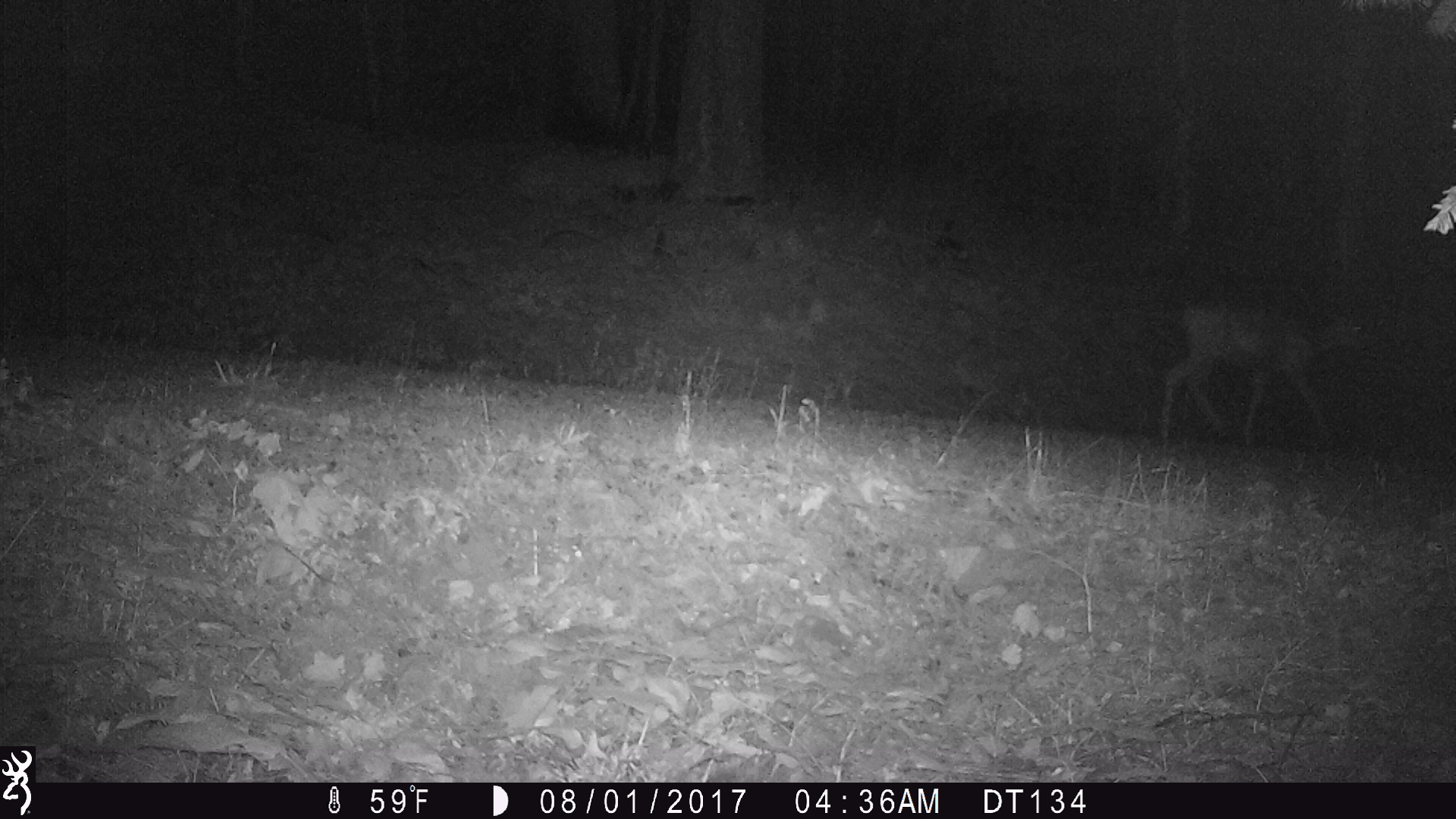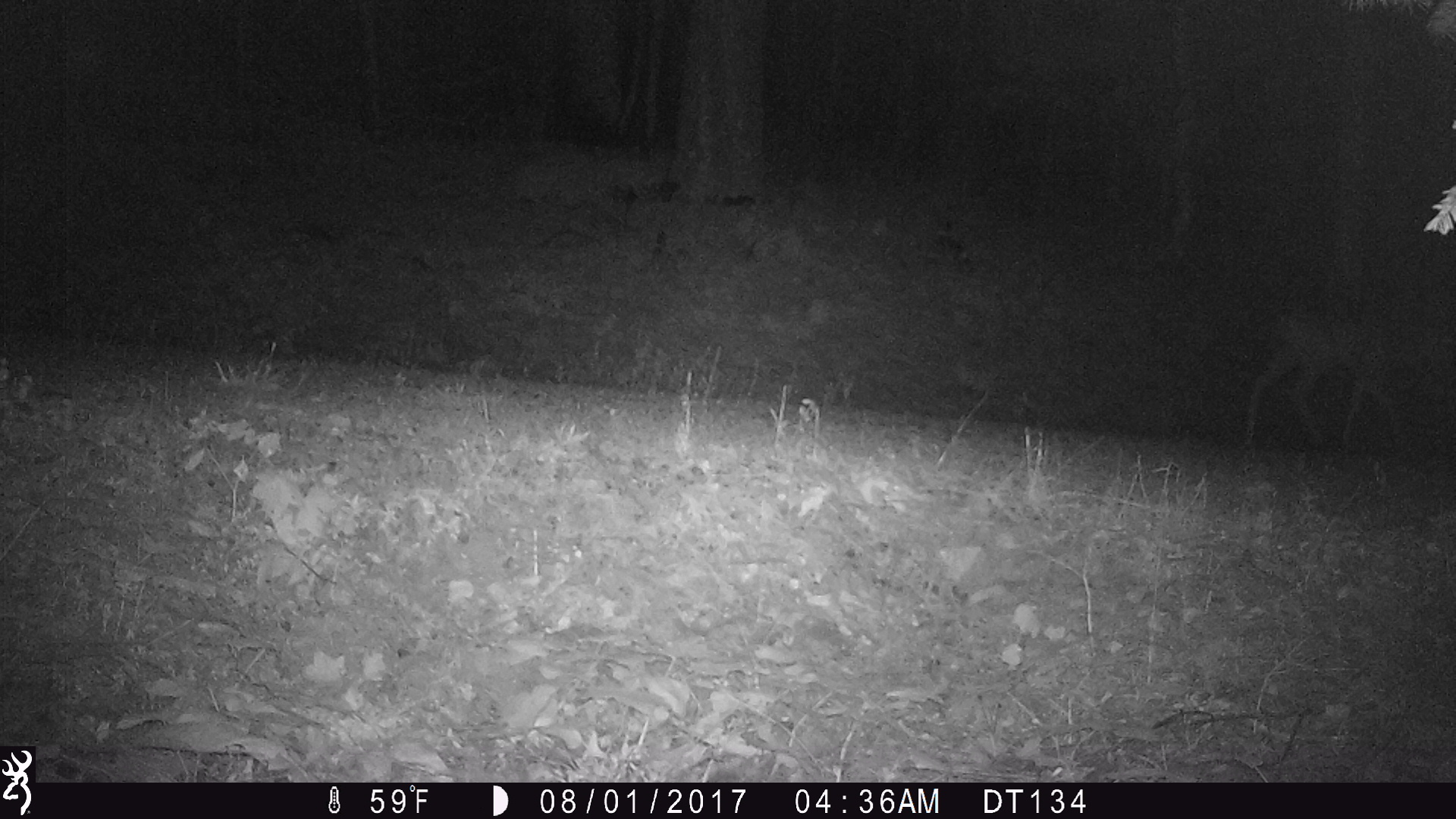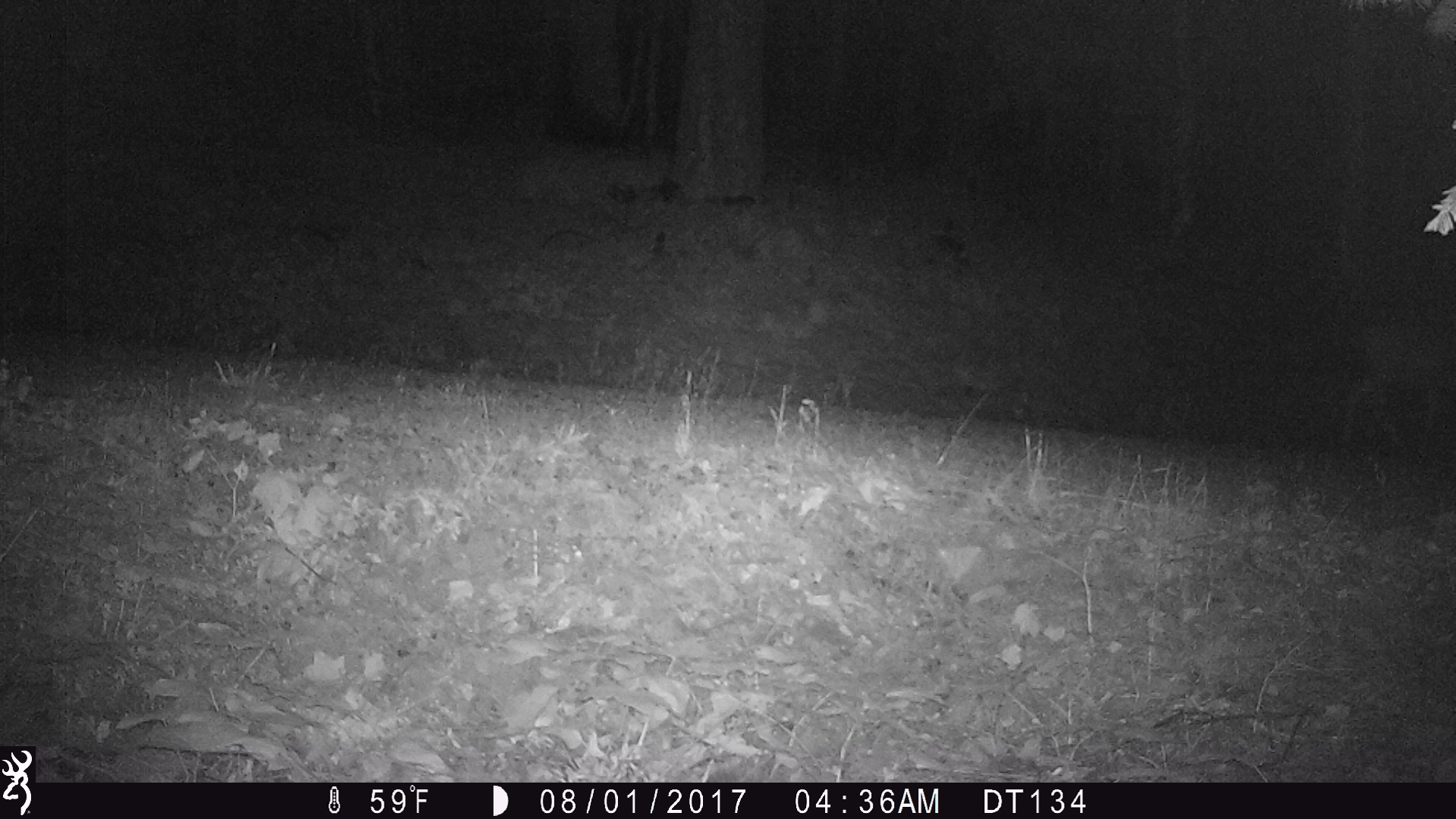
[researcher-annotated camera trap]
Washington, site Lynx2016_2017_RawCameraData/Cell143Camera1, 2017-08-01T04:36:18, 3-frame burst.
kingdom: Animalia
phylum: Chordata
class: Mammalia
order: Artiodactyla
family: Cervidae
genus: Odocoileus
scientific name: Odocoileus hemionus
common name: mule deer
Odocoileus hemionus (mule deer). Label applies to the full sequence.